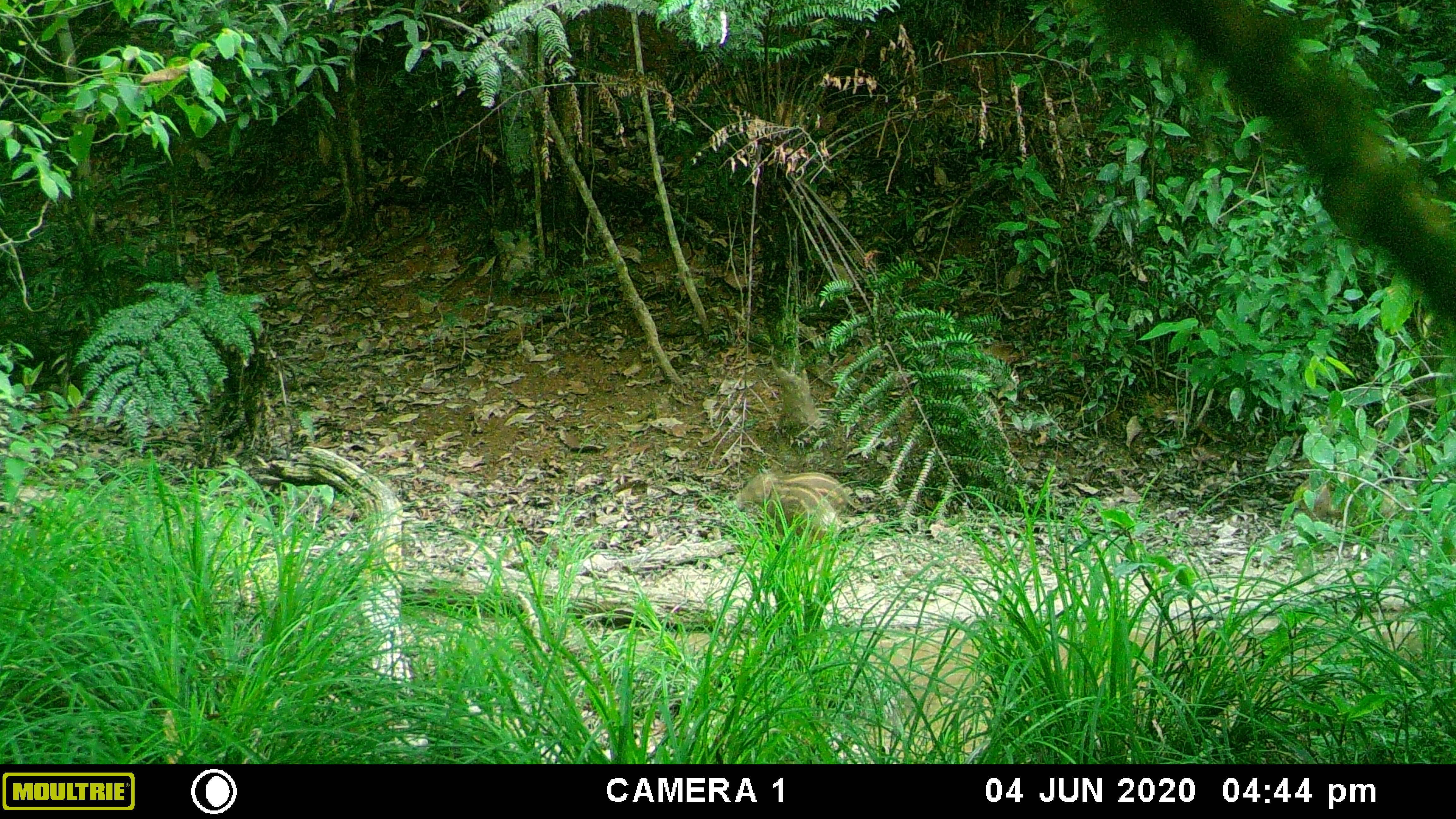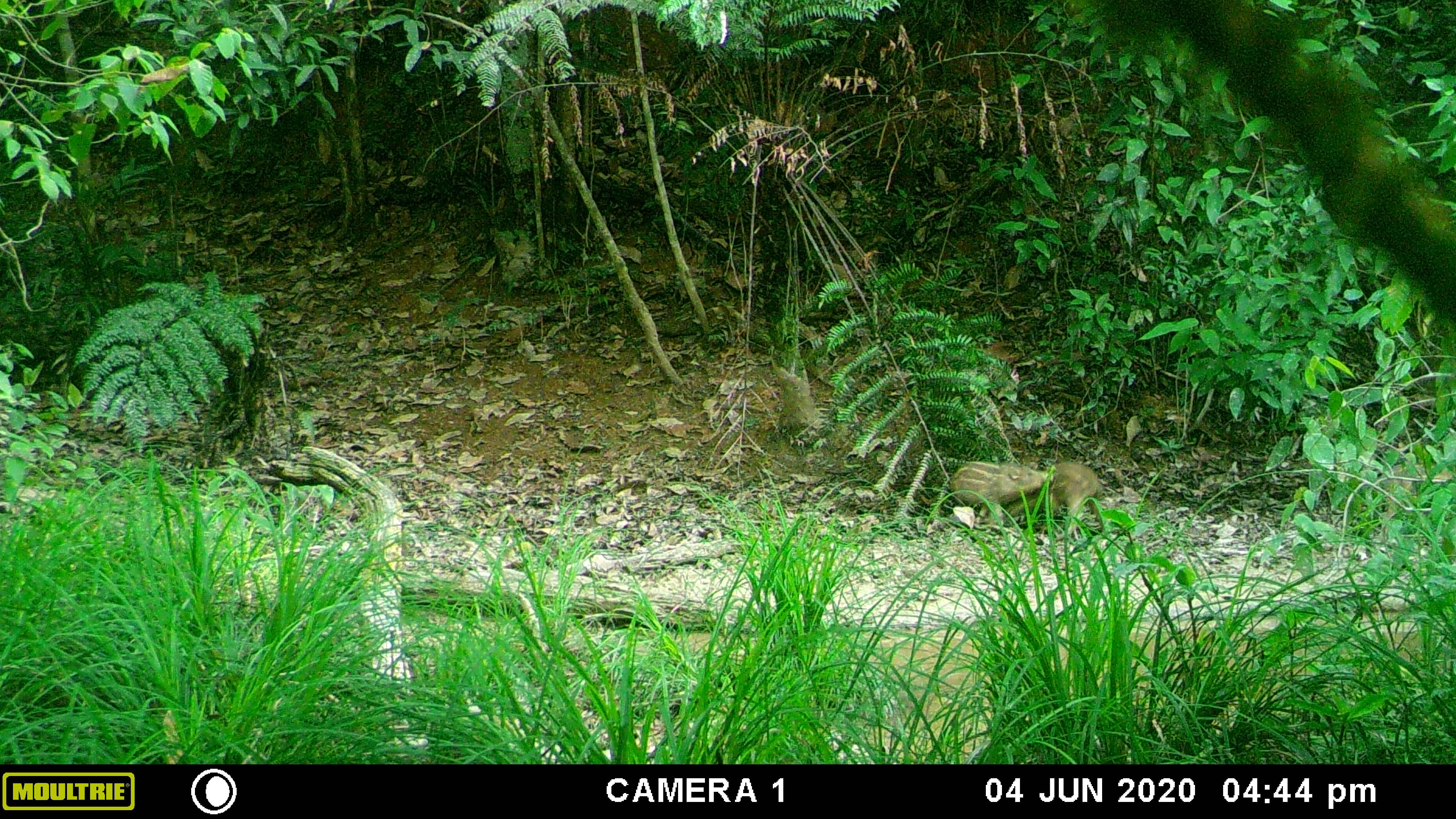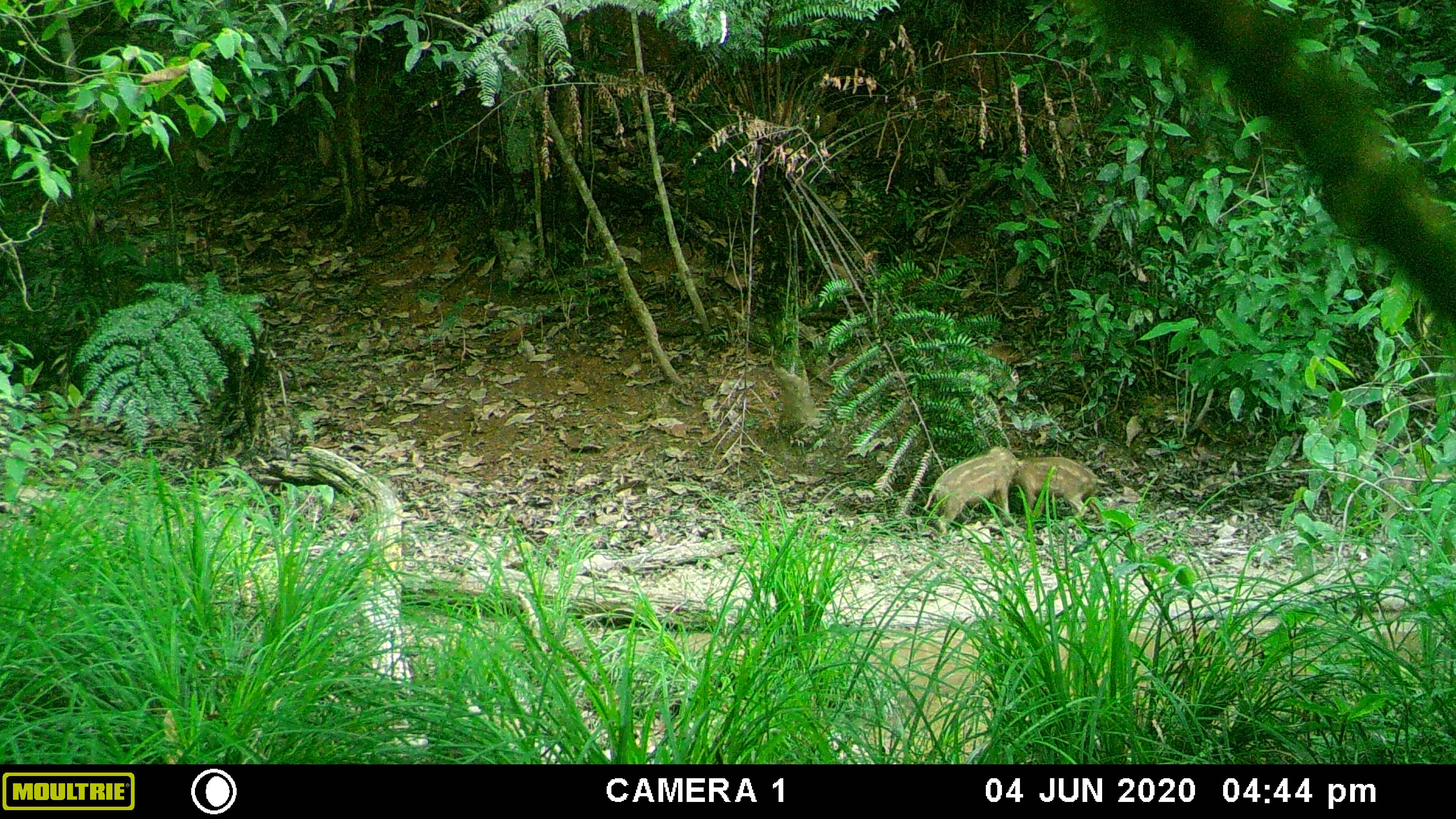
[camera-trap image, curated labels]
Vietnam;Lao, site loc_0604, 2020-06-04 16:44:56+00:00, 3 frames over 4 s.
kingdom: Animalia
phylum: Chordata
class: Mammalia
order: Artiodactyla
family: Suidae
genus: Sus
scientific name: Sus scrofa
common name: eurasian wild pig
Eurasian wild pig (Sus scrofa). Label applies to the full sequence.